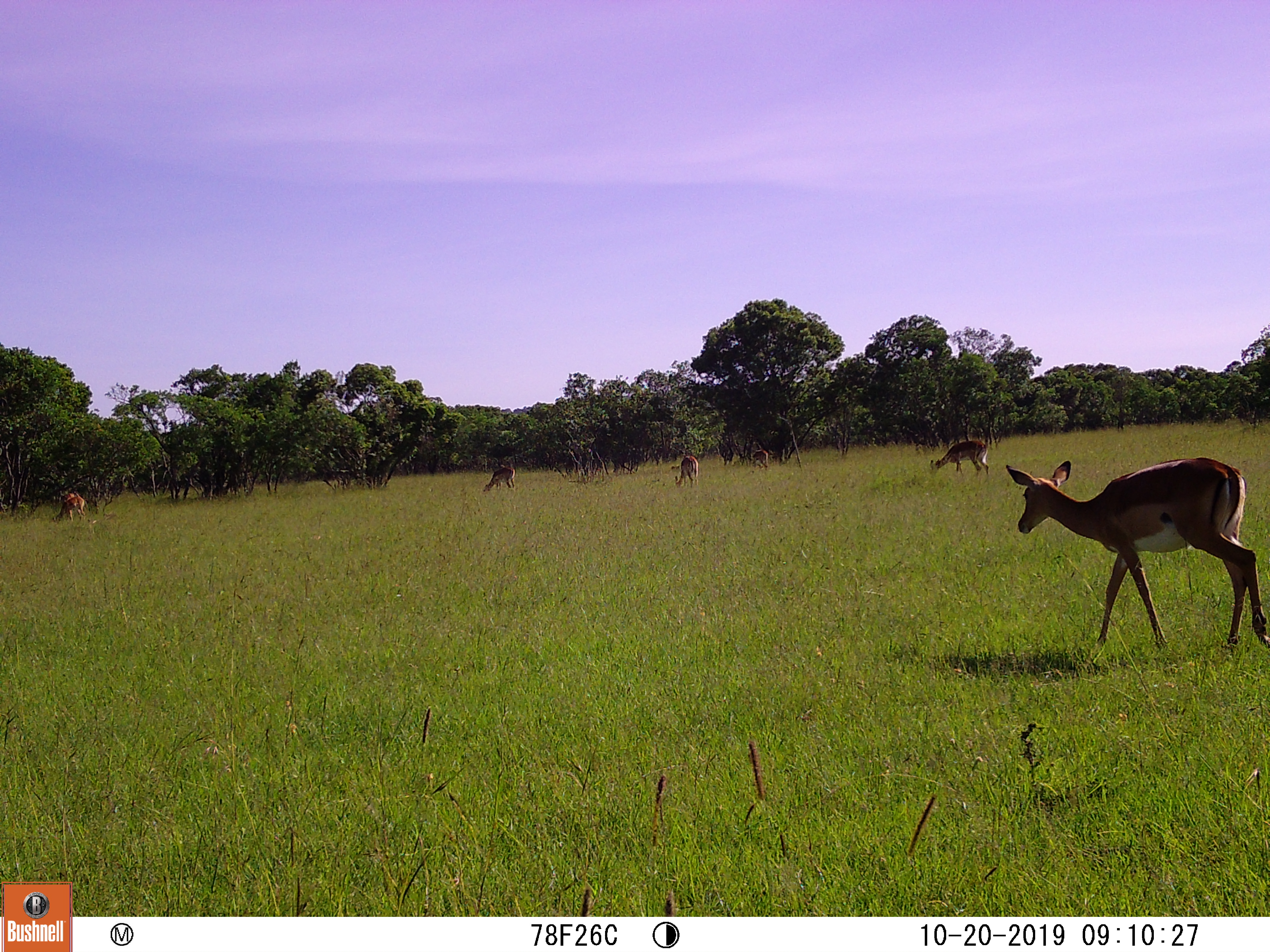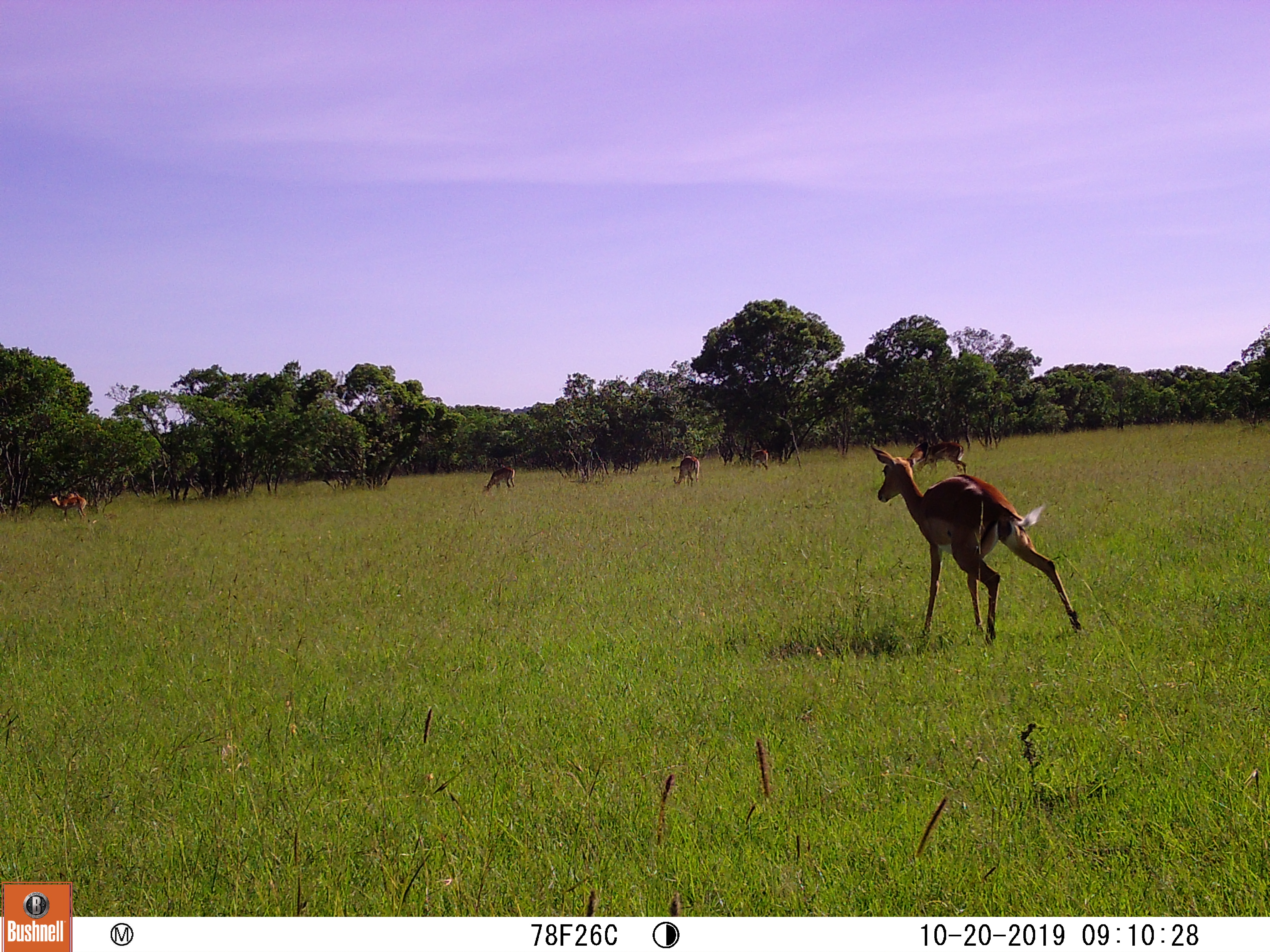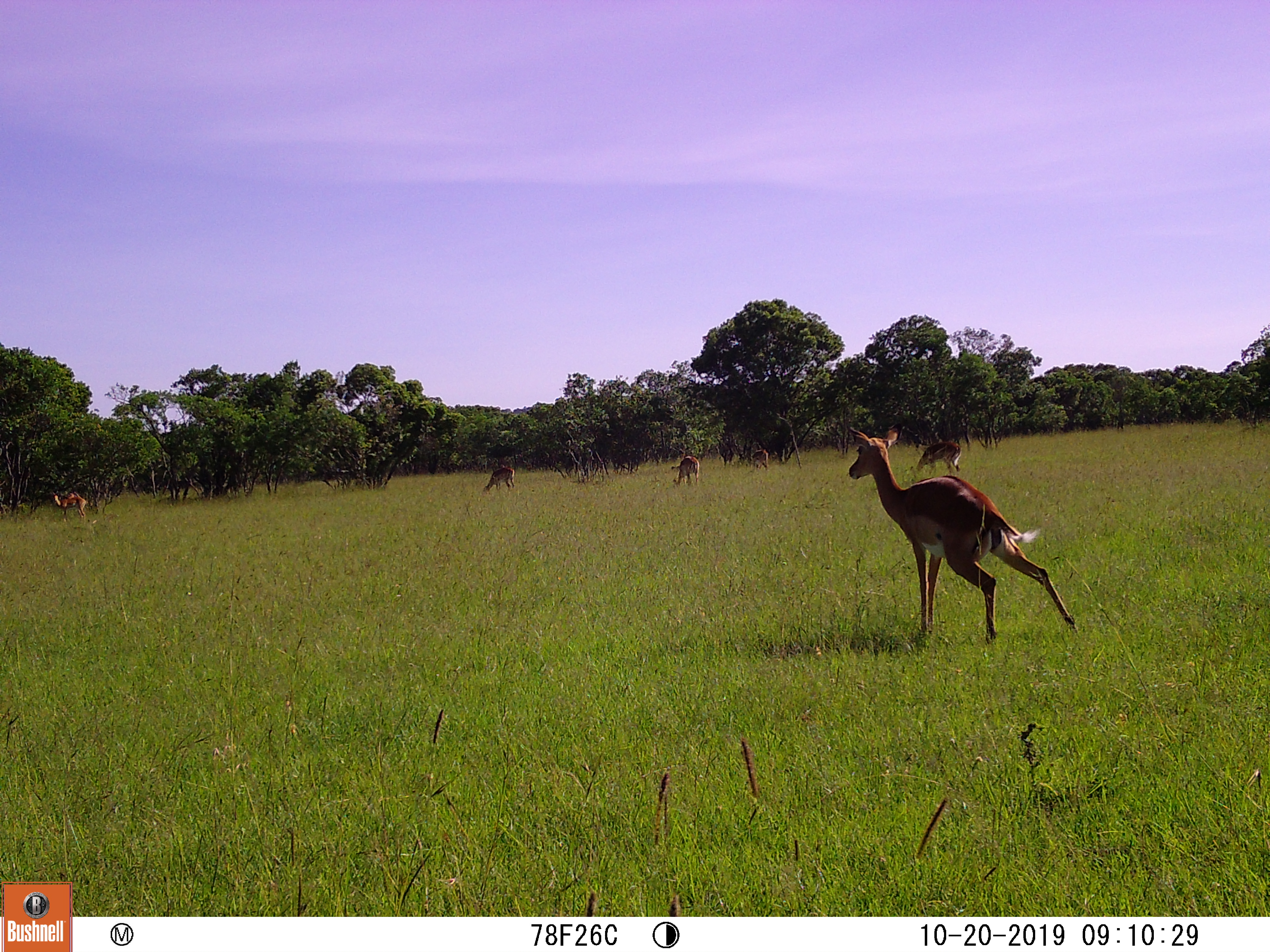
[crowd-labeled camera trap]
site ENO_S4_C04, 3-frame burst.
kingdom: Animalia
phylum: Chordata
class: Mammalia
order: Artiodactyla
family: Bovidae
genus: Aepyceros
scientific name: Aepyceros melampus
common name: impala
Impala (Aepyceros melampus), count 6. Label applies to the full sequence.